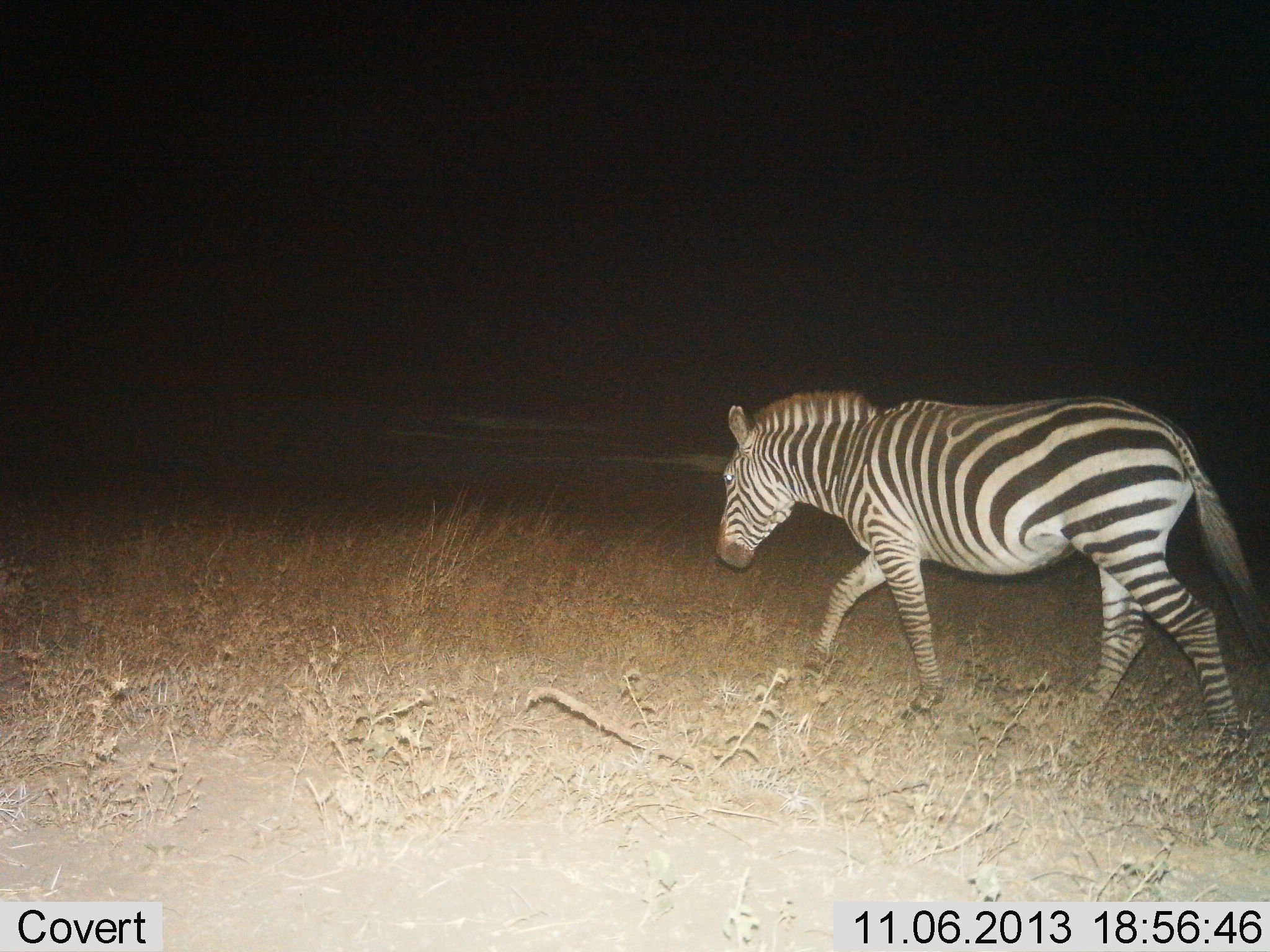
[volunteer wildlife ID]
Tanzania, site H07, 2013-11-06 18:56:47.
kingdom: Animalia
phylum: Chordata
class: Mammalia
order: Perissodactyla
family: Equidae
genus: Equus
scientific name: Equus quagga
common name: plains zebra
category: zebra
Zebra (plains zebra) (Equus quagga), count 1. Behavior (volunteer vote fractions): standing 10%, resting 0%, moving 100%, interacting 0%. Young present (vote fraction): 0%. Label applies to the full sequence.